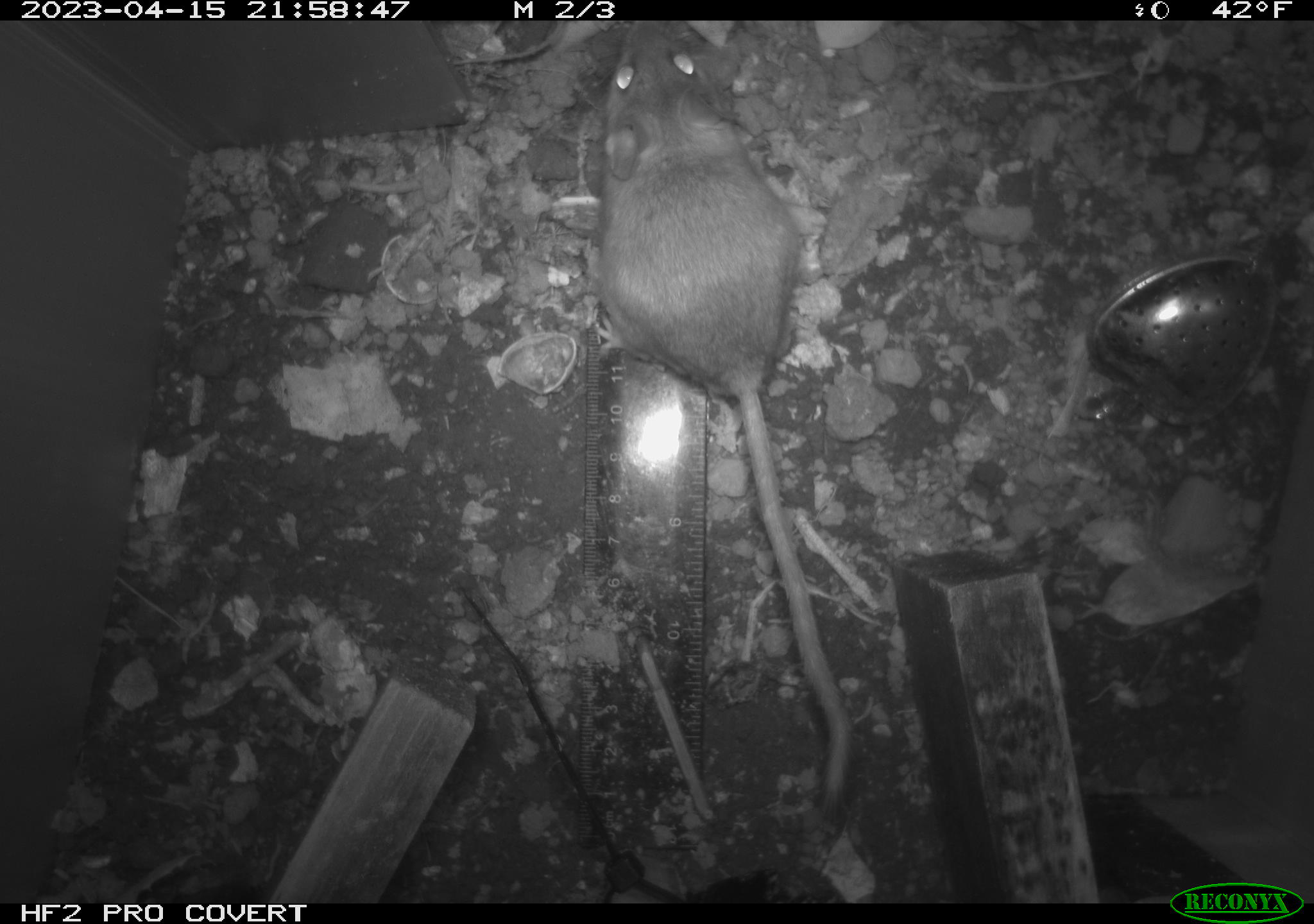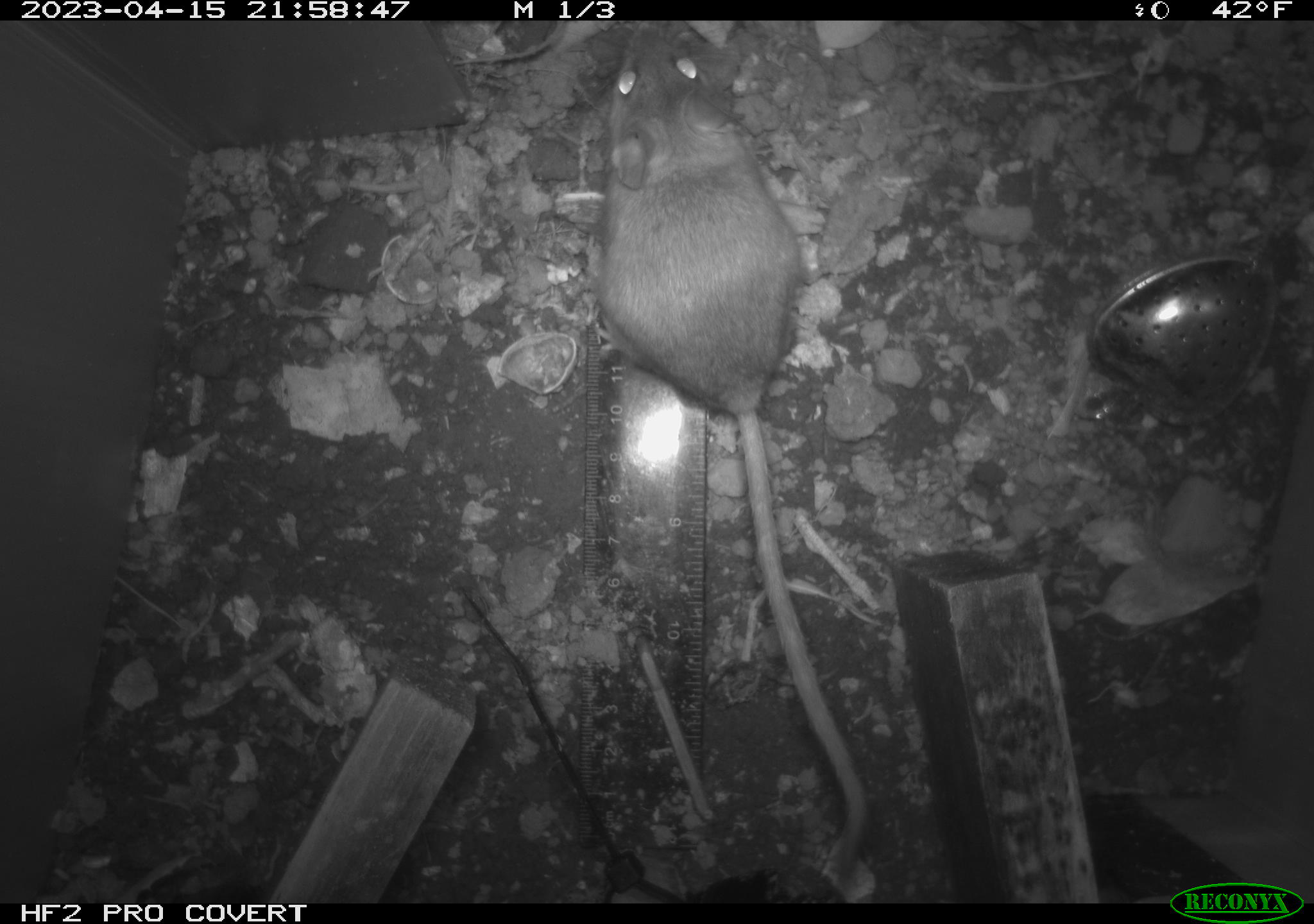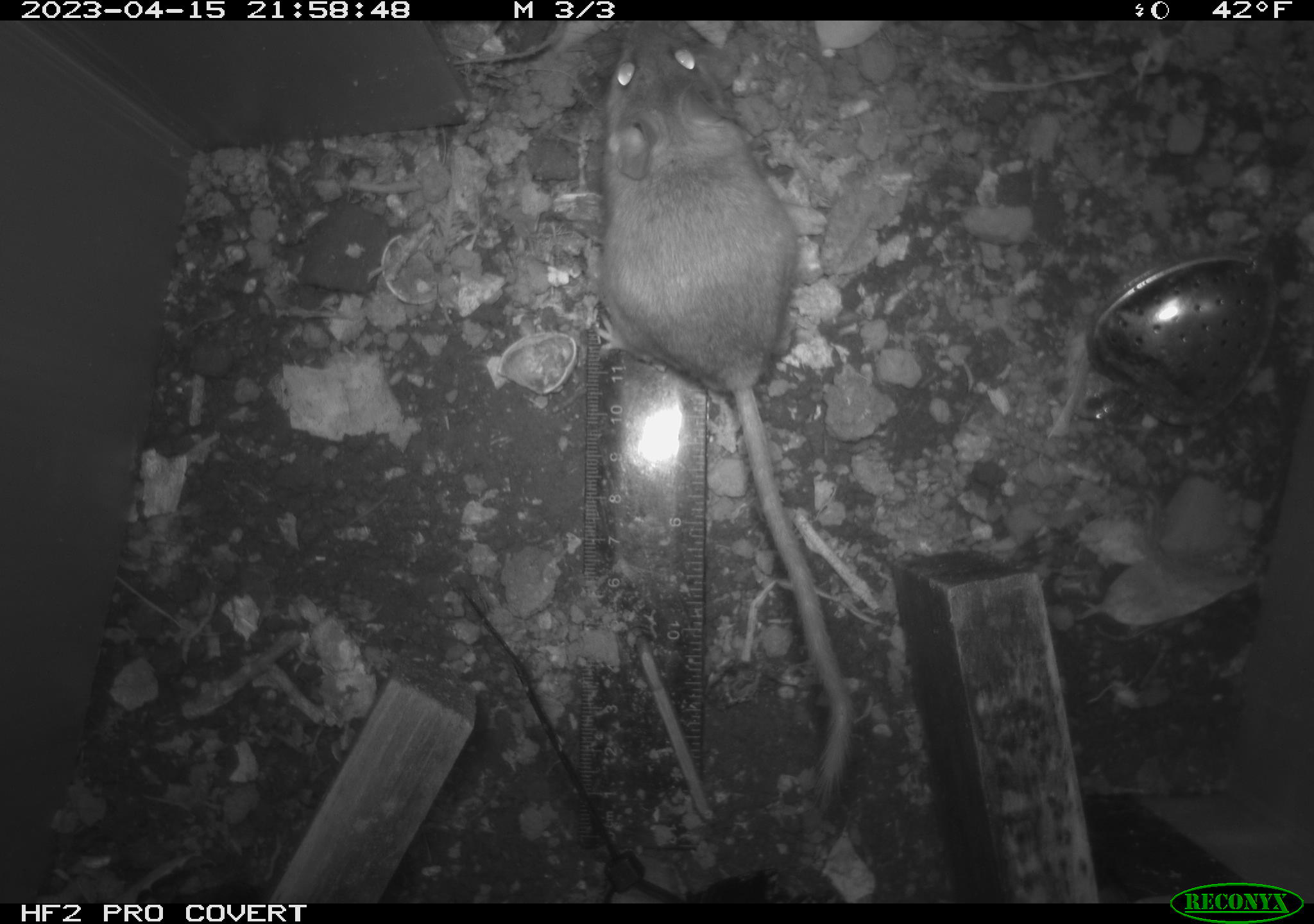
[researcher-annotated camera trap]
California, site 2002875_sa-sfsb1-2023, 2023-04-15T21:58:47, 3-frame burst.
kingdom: Animalia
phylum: Chordata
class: Mammalia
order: Rodentia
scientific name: Rodentia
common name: mouse species